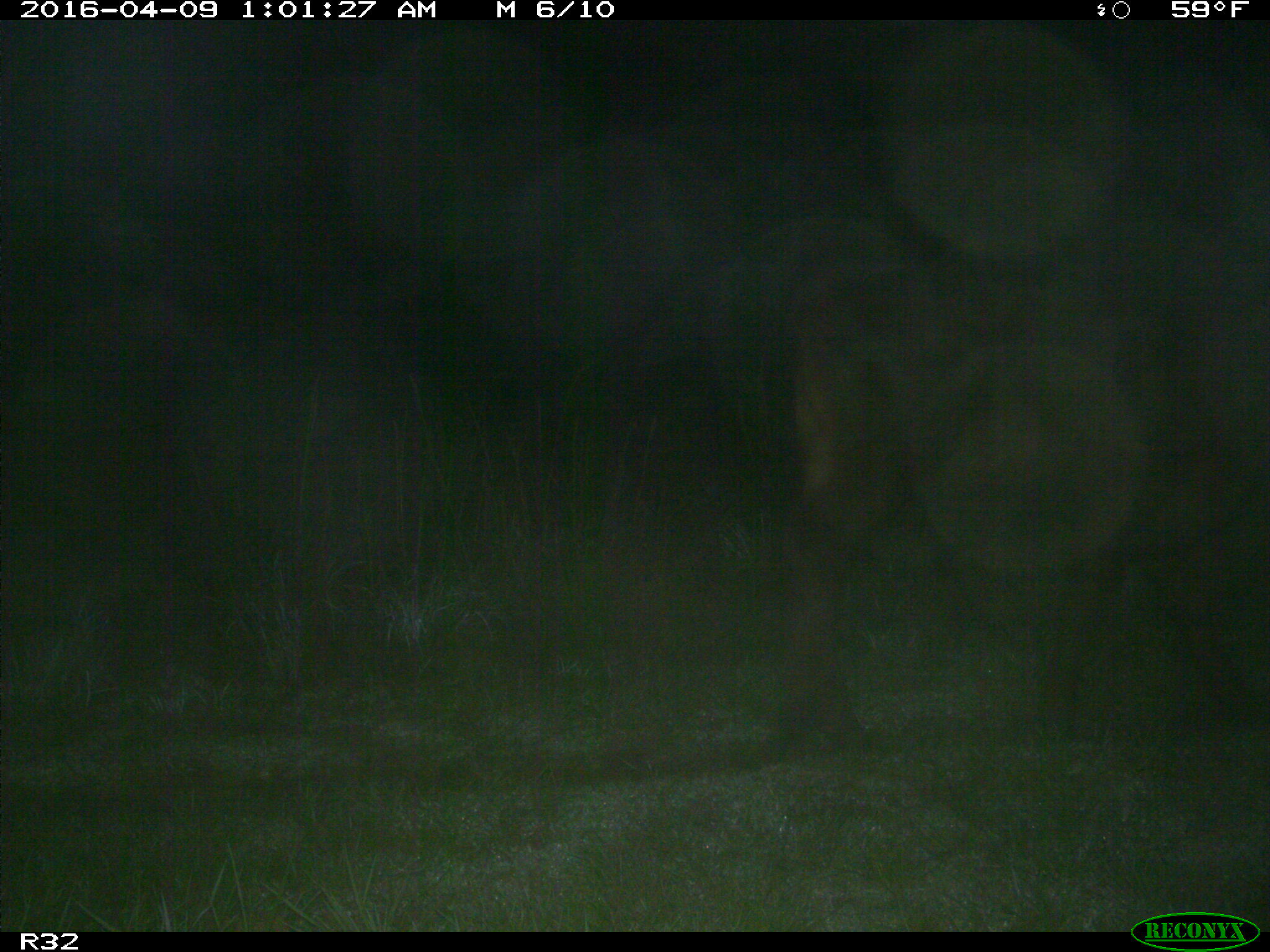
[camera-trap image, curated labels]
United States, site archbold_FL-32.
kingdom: Animalia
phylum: Chordata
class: Mammalia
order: Artiodactyla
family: Bovidae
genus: Bos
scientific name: Bos taurus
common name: domestic cow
Bos taurus (domestic cow).